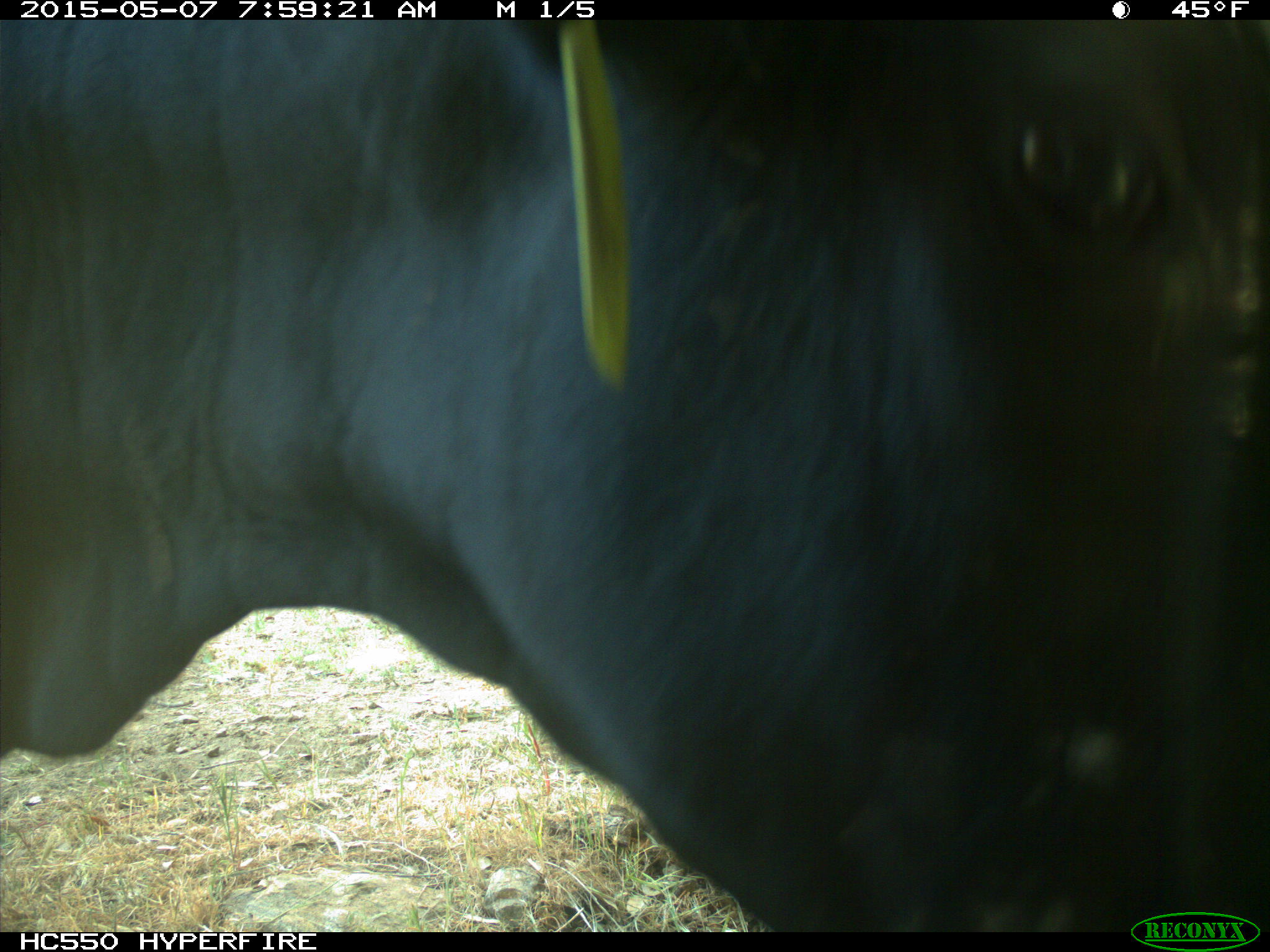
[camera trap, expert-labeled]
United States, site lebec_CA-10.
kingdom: Animalia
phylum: Chordata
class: Mammalia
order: Artiodactyla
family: Bovidae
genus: Bos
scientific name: Bos taurus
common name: domestic cow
Bos taurus (domestic cow).